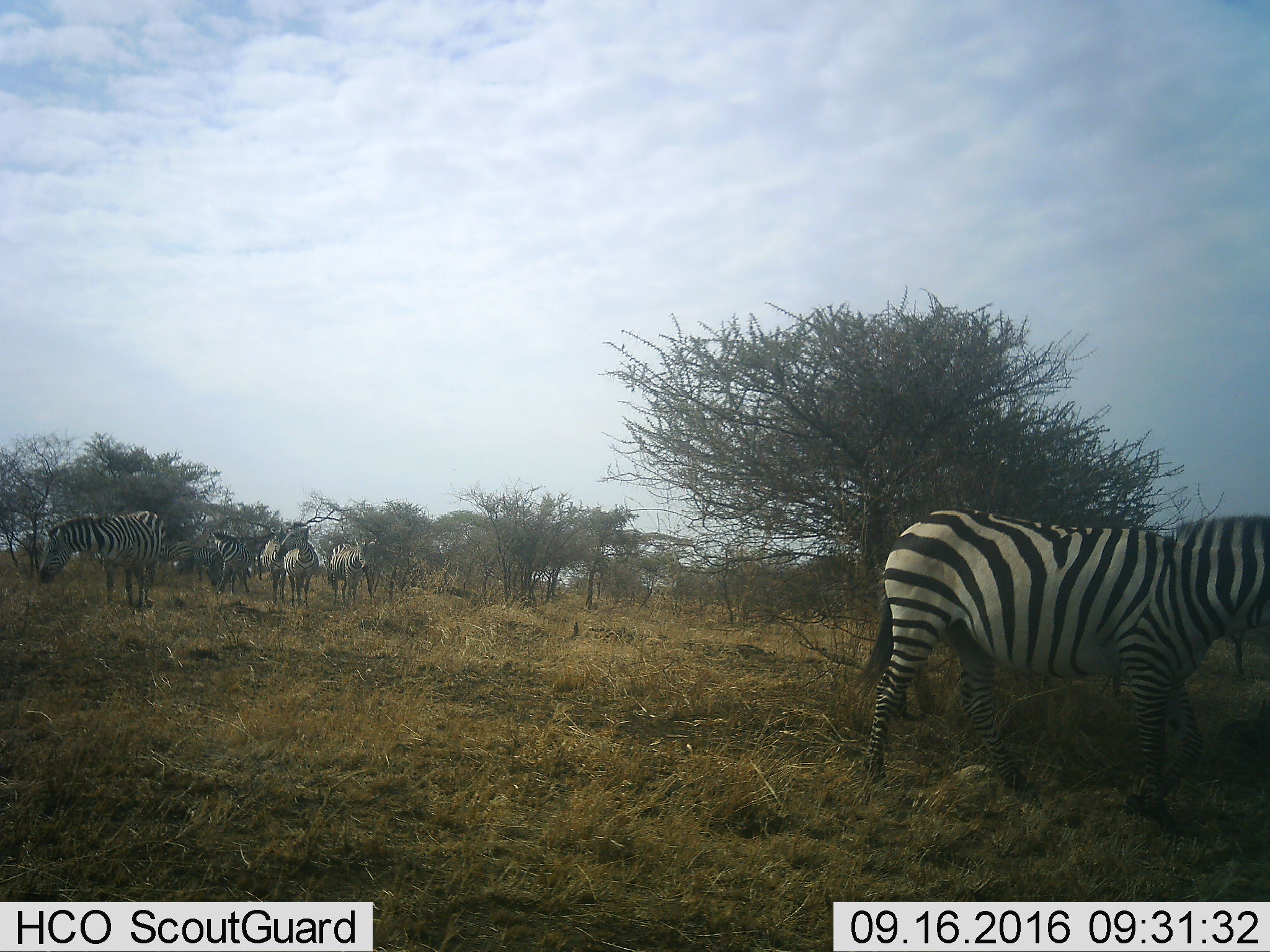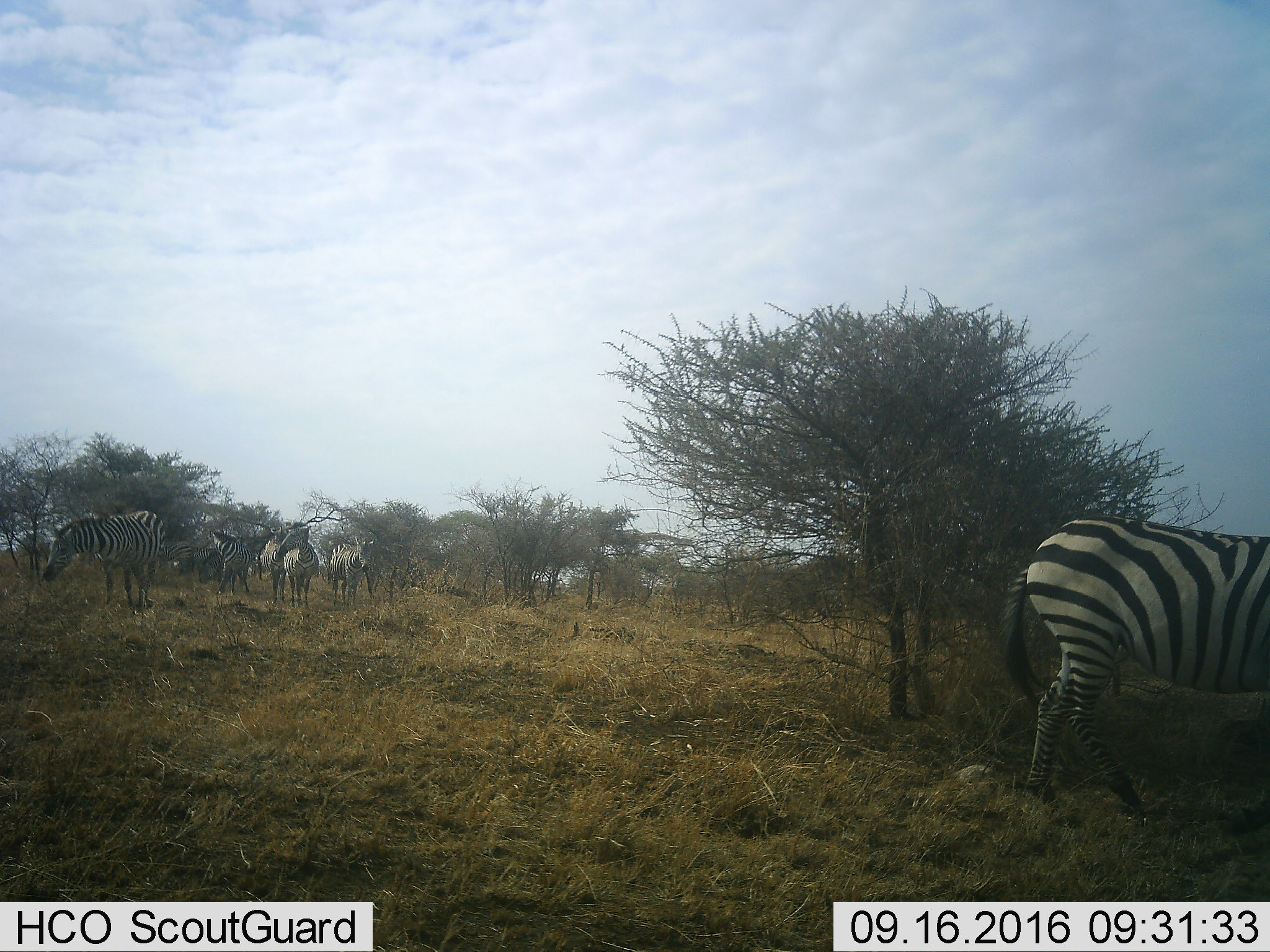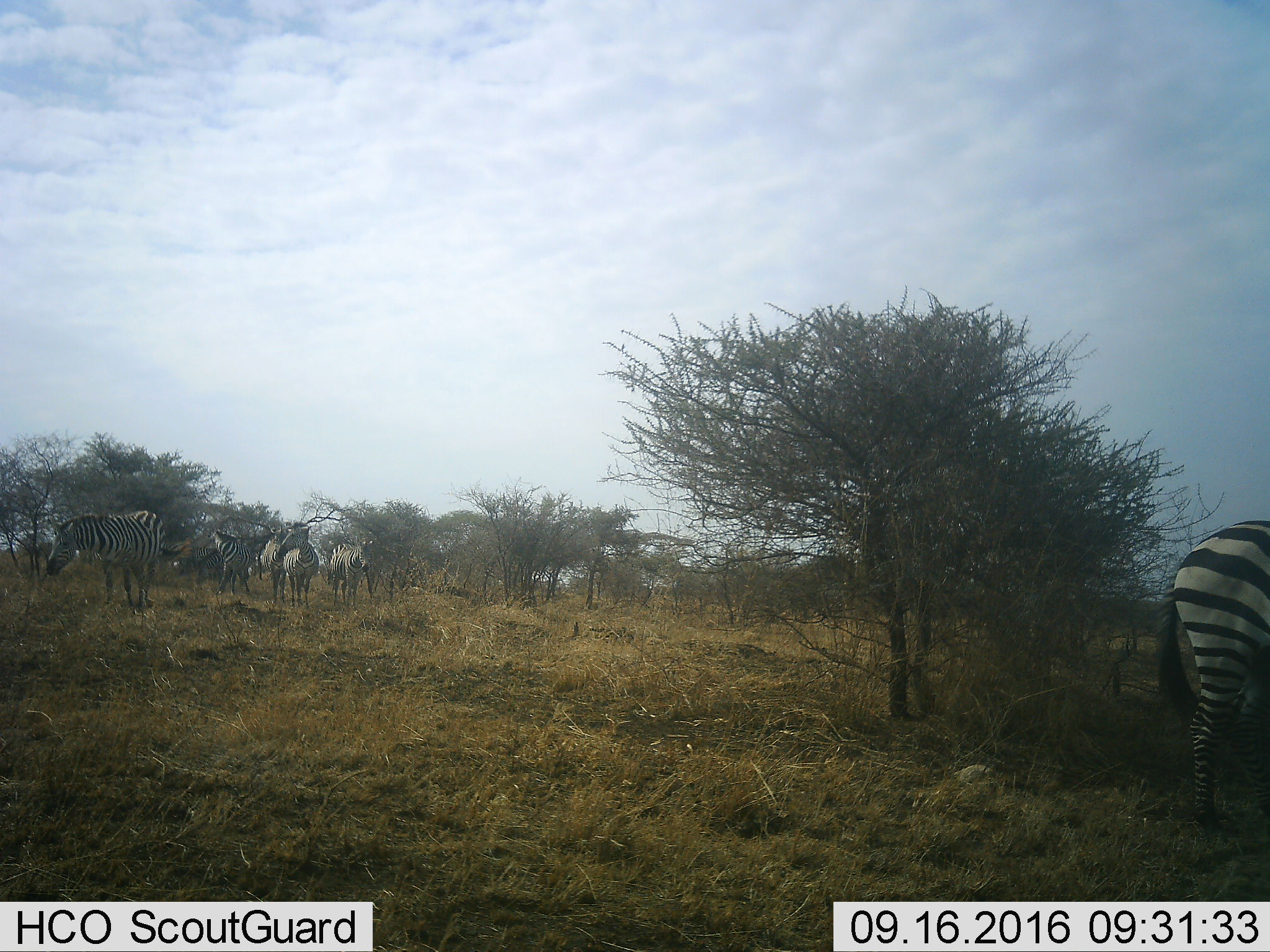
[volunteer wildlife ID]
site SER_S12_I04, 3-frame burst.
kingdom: Animalia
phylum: Chordata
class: Mammalia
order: Perissodactyla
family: Equidae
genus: Equus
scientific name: Equus quagga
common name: plains zebra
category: zebraplains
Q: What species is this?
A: Zebraplains (plains zebra) (Equus quagga).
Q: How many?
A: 8.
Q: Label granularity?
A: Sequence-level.